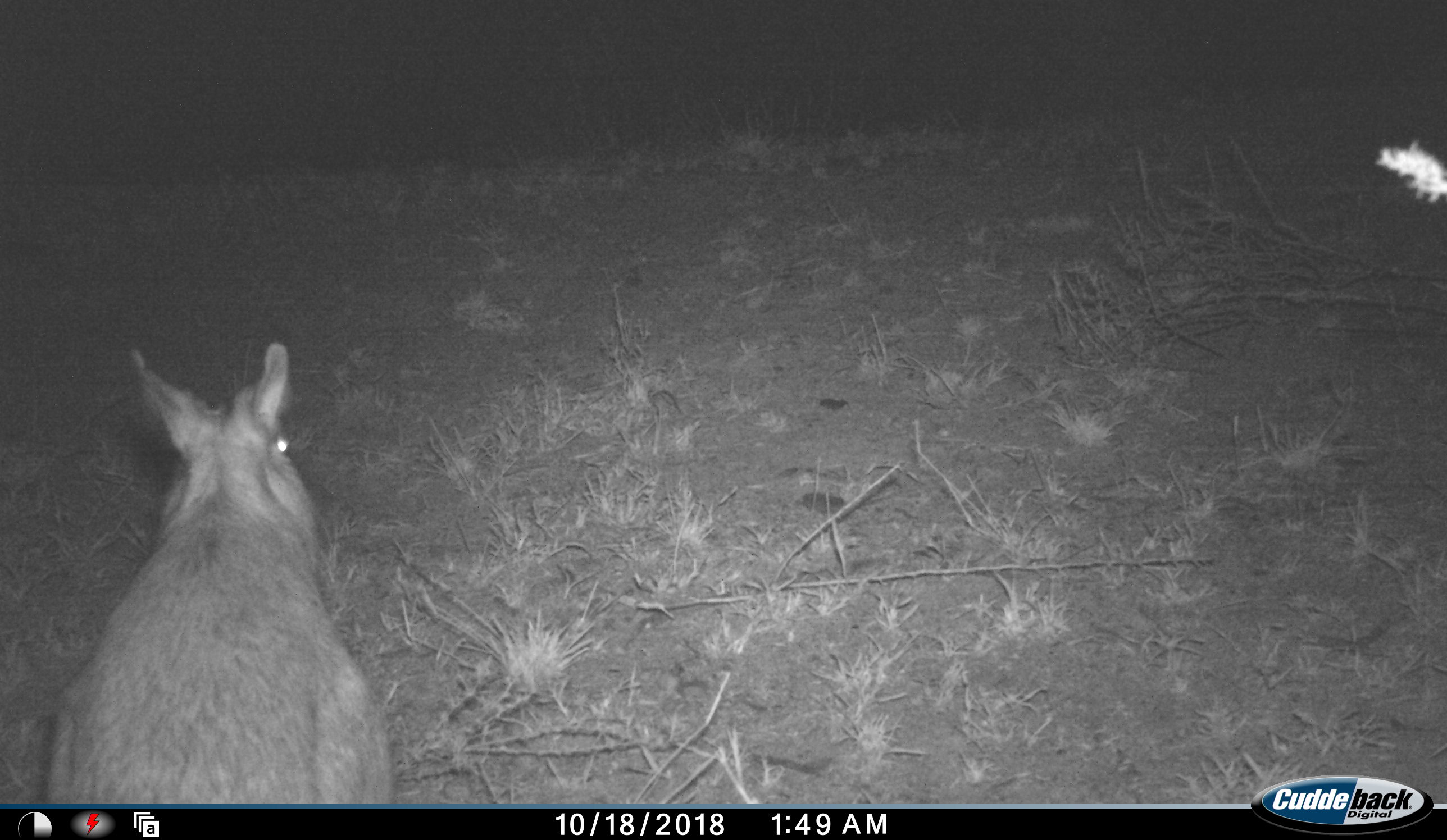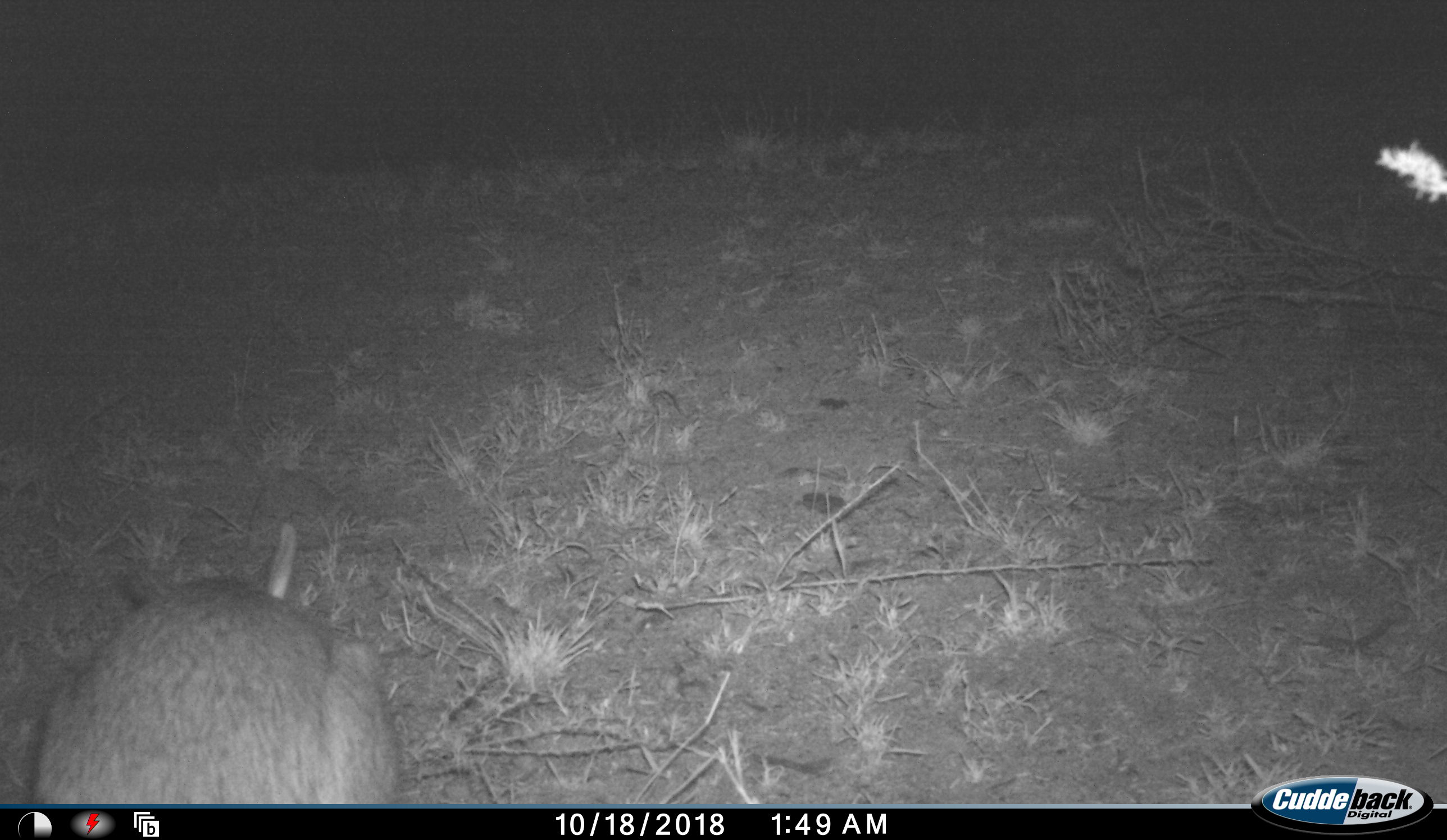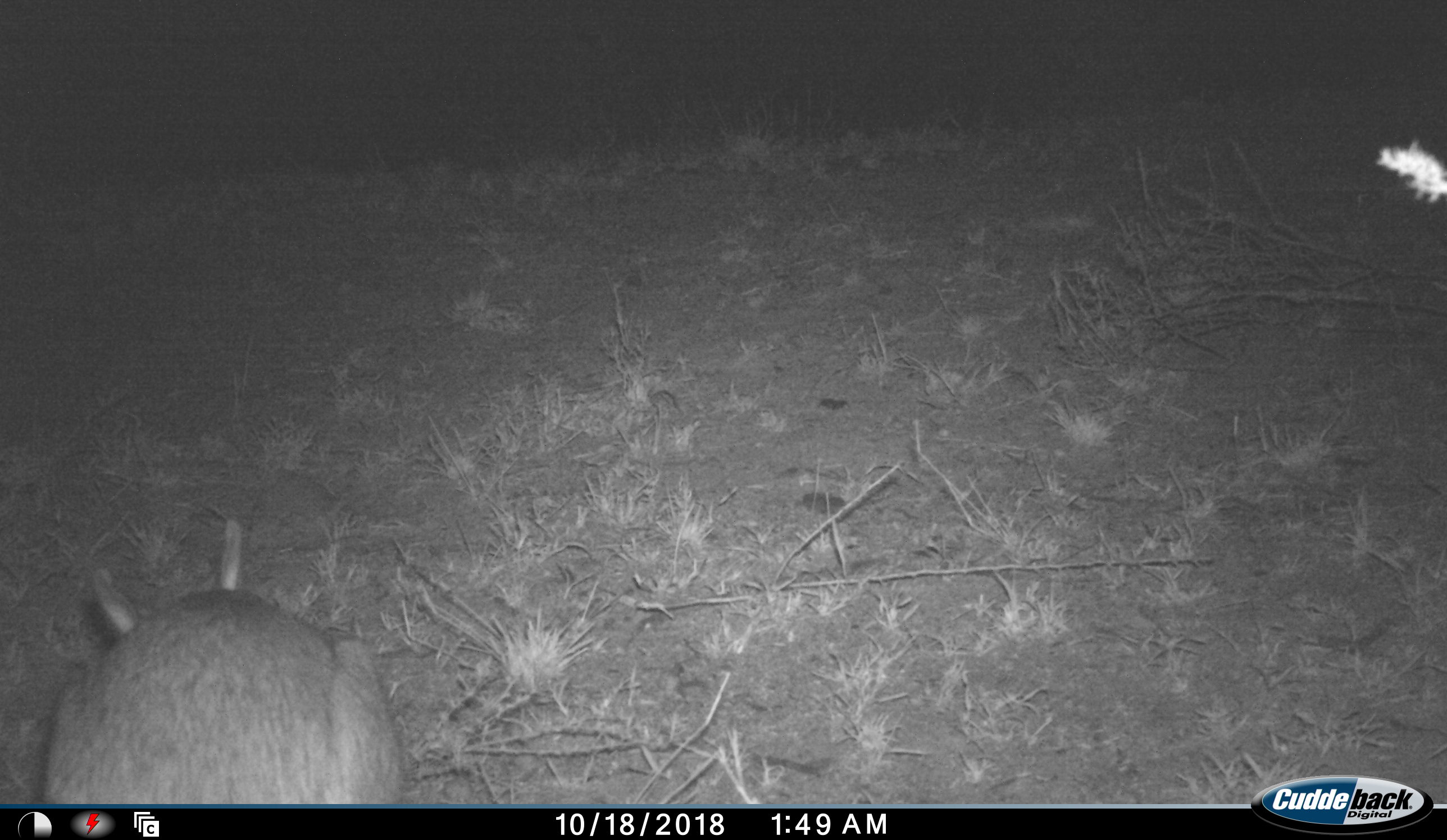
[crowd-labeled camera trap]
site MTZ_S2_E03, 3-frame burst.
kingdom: Animalia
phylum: Chordata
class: Mammalia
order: Lagomorpha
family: Leporidae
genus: Pronolagus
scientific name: Pronolagus randensis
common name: red rock hare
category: rabbitredrock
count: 1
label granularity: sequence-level